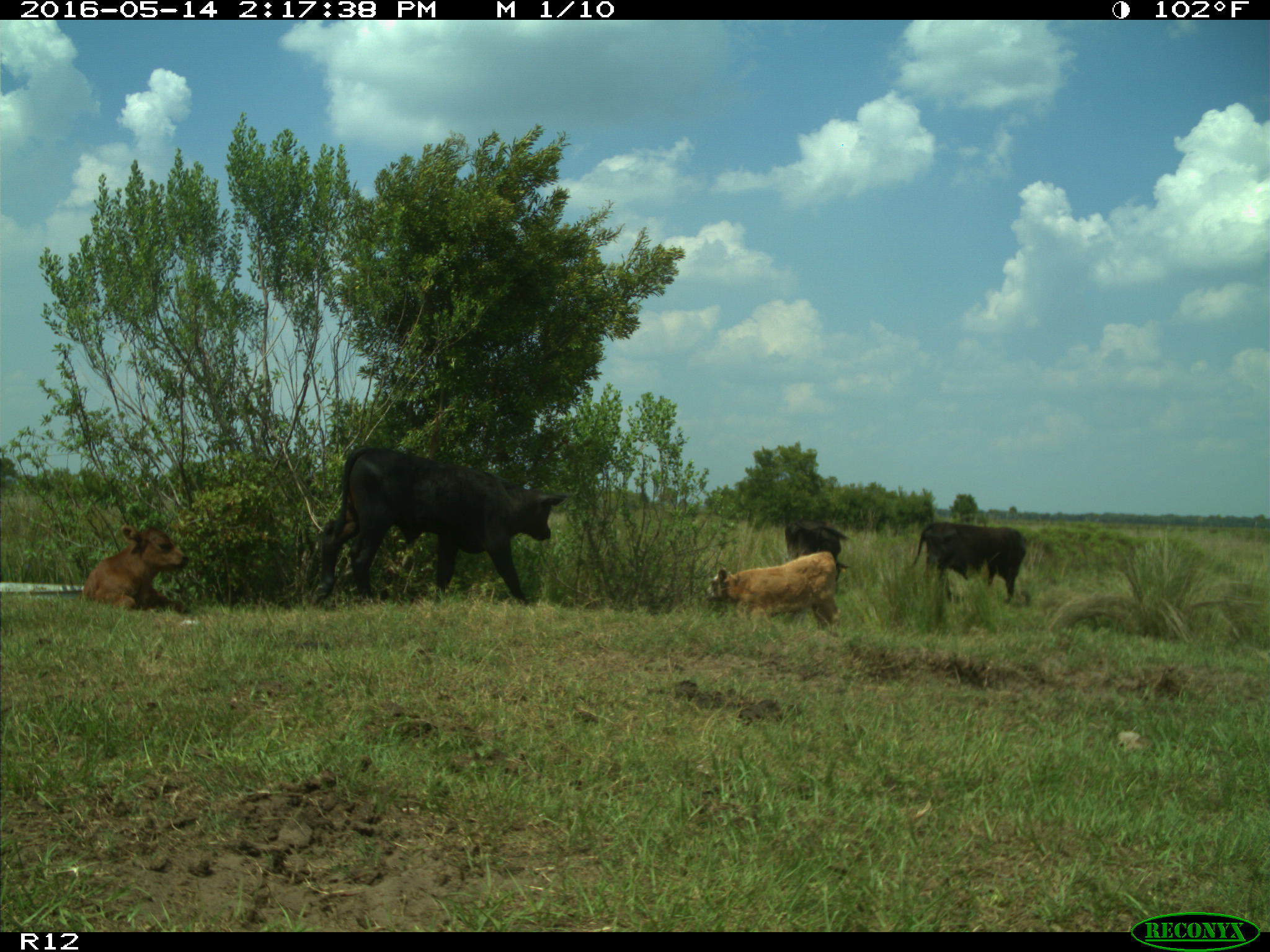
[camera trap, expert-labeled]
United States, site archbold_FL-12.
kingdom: Animalia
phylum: Chordata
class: Mammalia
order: Artiodactyla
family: Bovidae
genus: Bos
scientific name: Bos taurus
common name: domestic cow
Bos taurus (domestic cow).